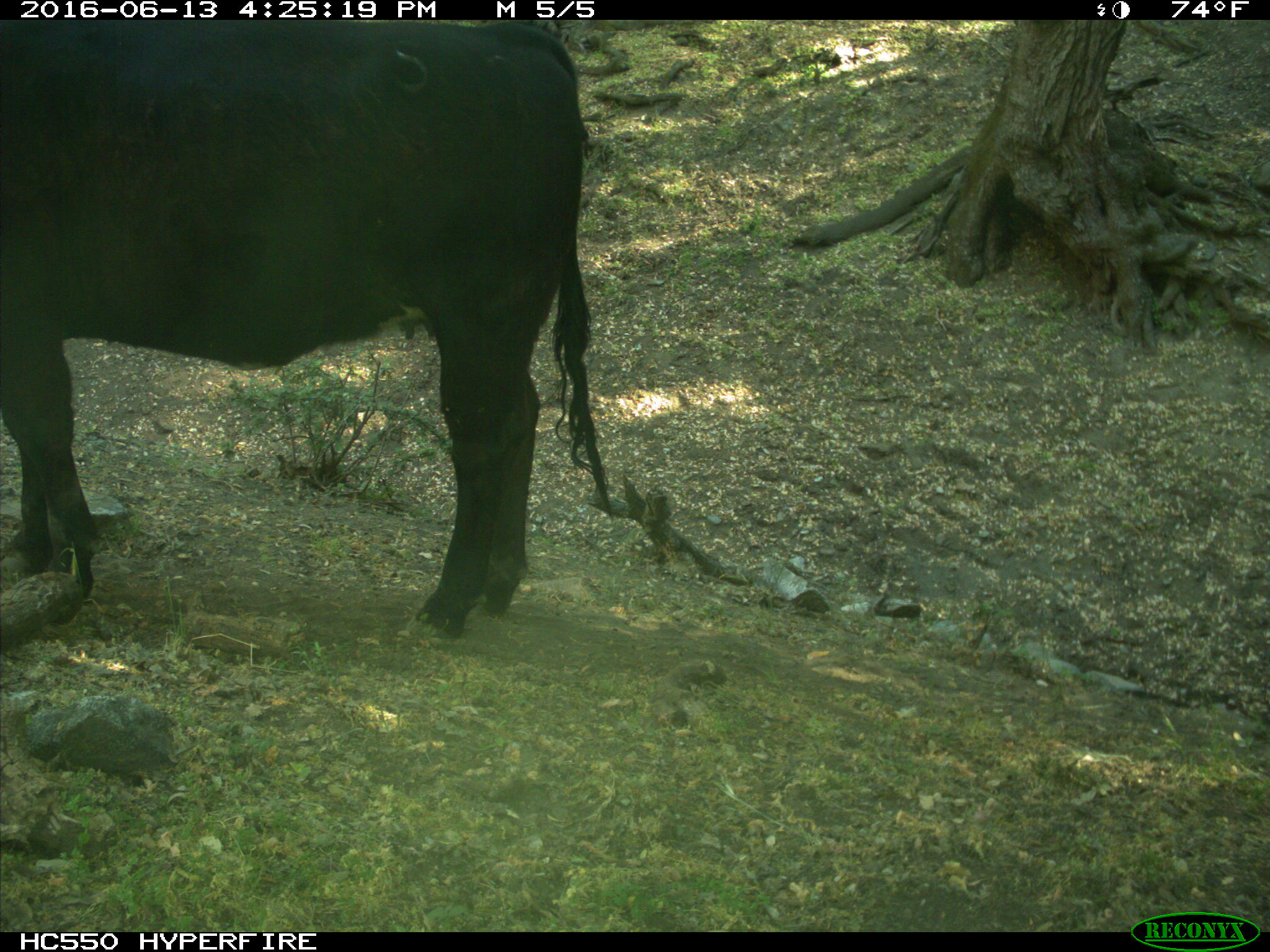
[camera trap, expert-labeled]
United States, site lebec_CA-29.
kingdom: Animalia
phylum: Chordata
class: Mammalia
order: Artiodactyla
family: Bovidae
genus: Bos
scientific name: Bos taurus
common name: domestic cow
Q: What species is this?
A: Bos taurus (domestic cow).